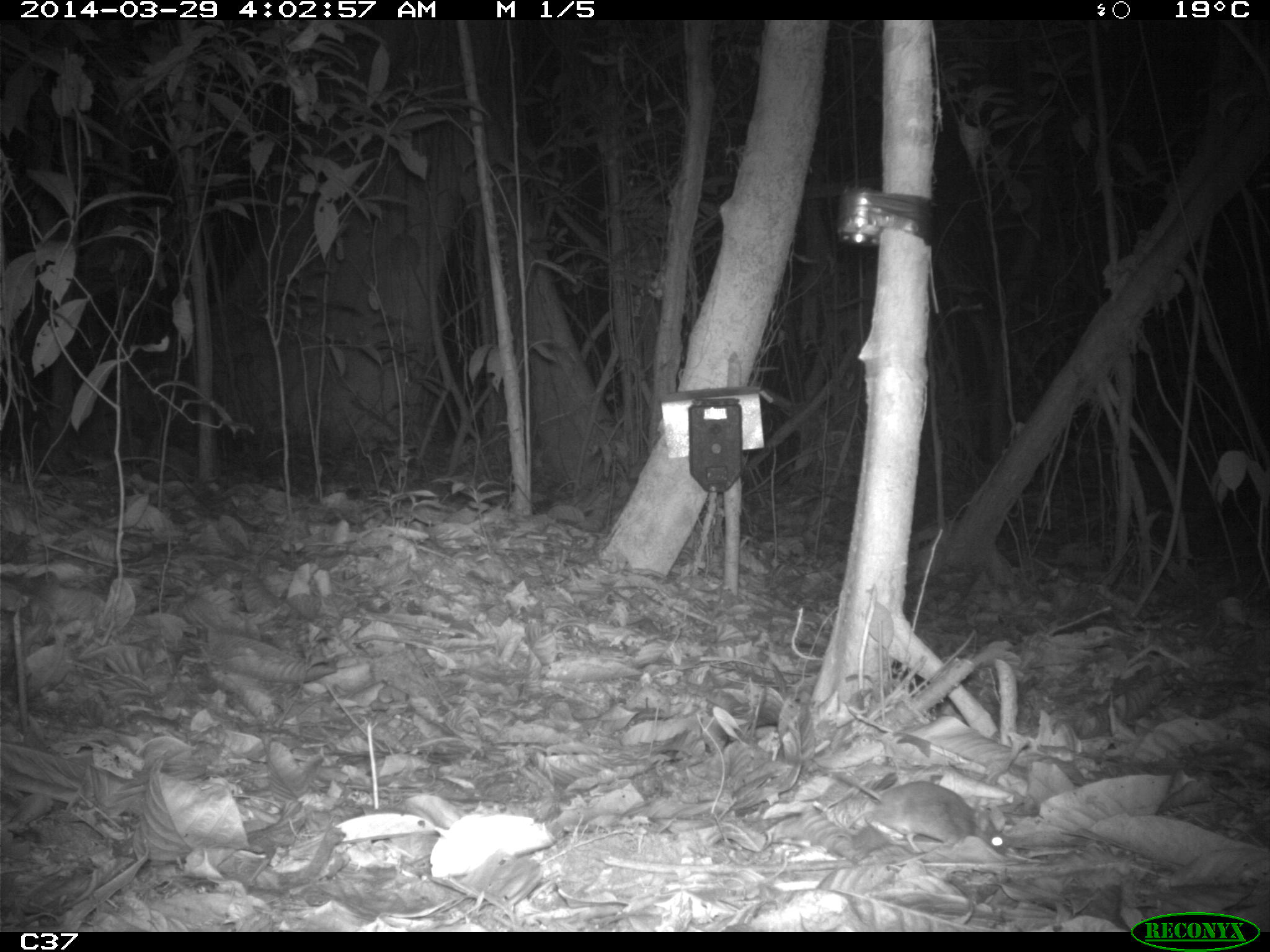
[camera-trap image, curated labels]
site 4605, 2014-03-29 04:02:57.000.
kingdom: Animalia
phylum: Chordata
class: Mammalia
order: Rodentia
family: Muridae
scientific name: Muridae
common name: mice, rats, and gerbils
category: unknown mouse or rat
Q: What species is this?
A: Unknown mouse or rat (mice, rats, and gerbils) (Muridae).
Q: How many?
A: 1.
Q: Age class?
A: Adult.